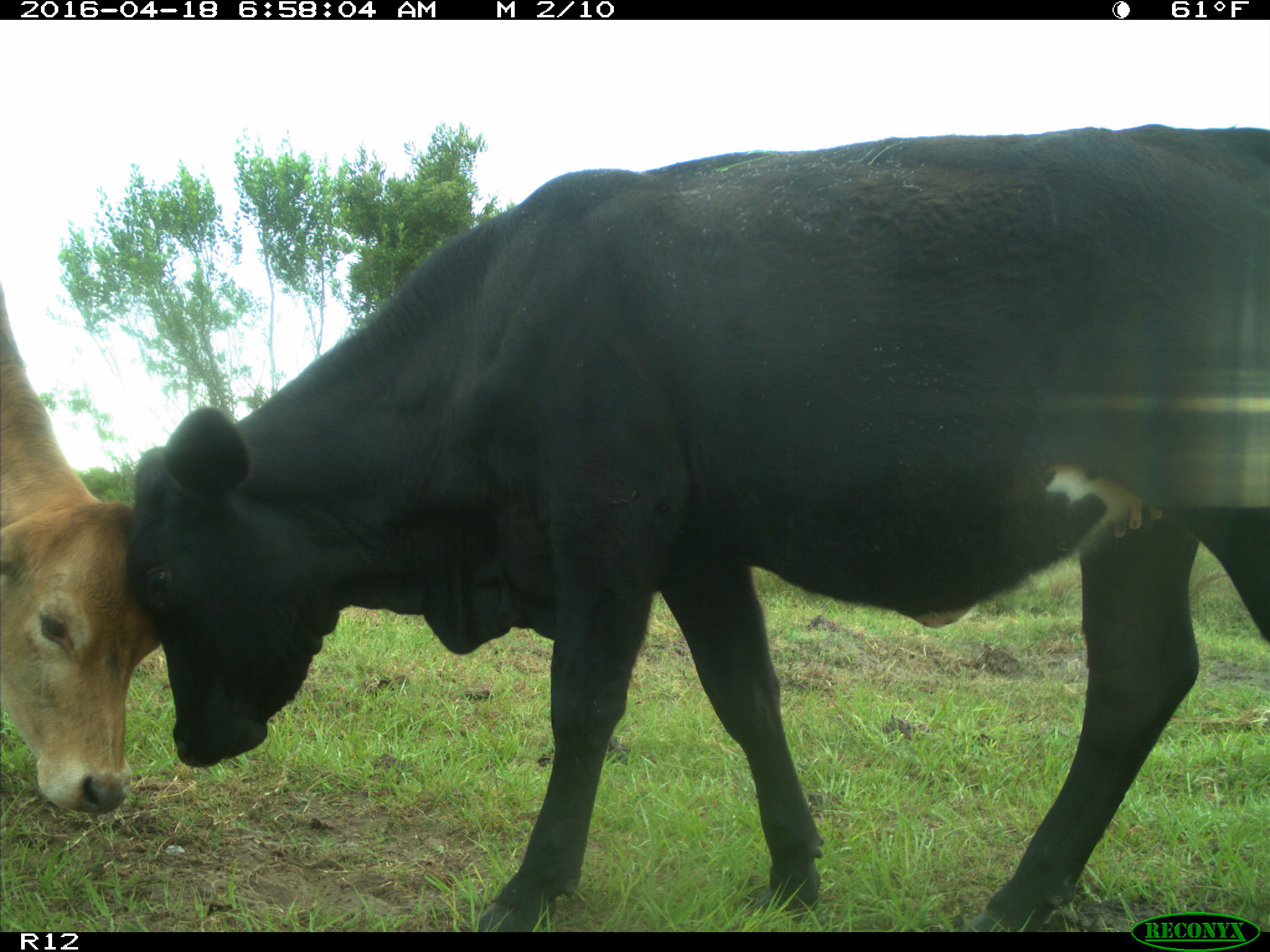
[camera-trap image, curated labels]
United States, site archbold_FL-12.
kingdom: Animalia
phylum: Chordata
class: Mammalia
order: Artiodactyla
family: Bovidae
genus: Bos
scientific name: Bos taurus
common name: domestic cow